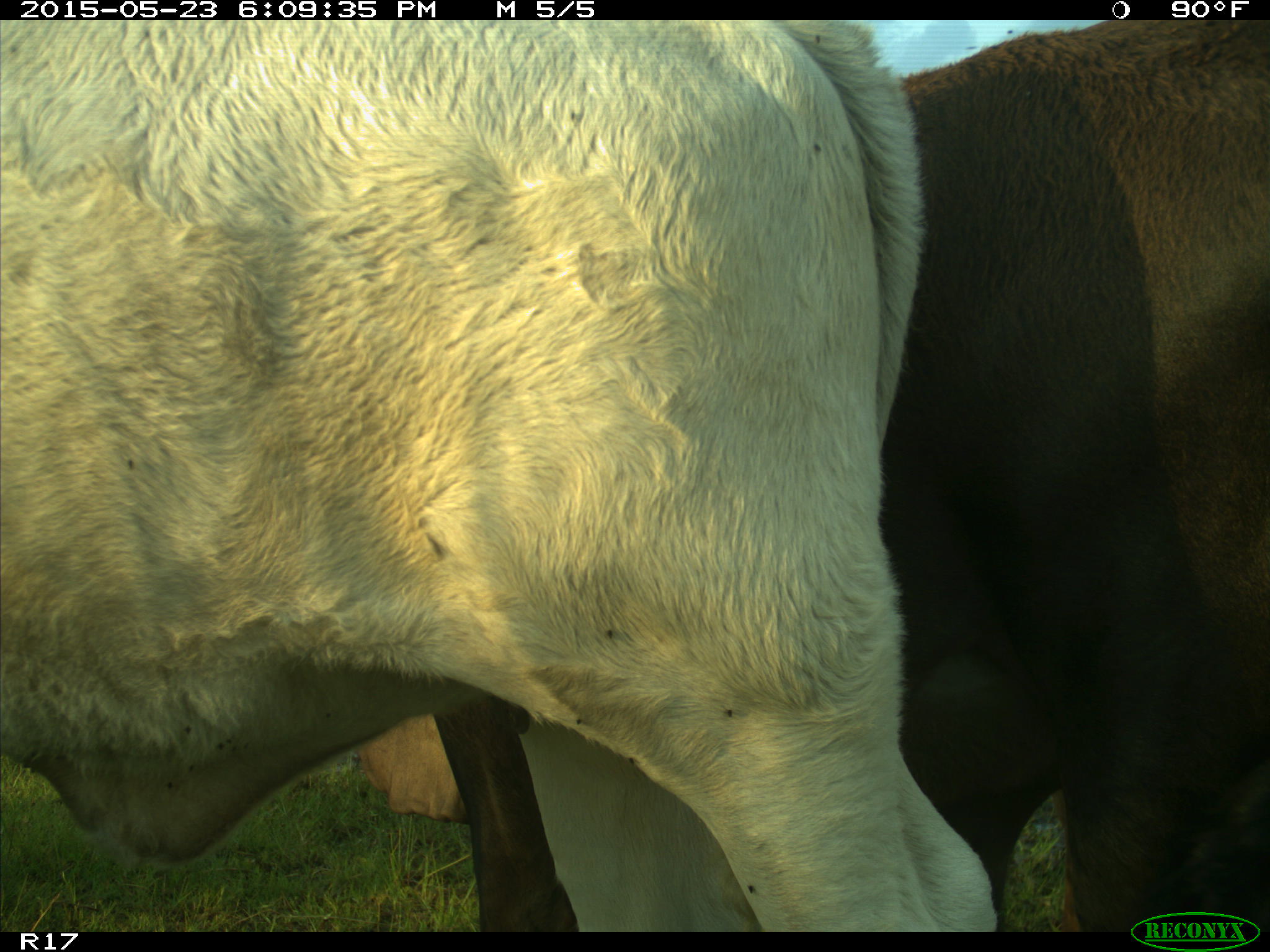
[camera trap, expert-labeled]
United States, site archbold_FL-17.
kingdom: Animalia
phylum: Chordata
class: Mammalia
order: Artiodactyla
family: Bovidae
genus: Bos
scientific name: Bos taurus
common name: domestic cow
Bos taurus (domestic cow).